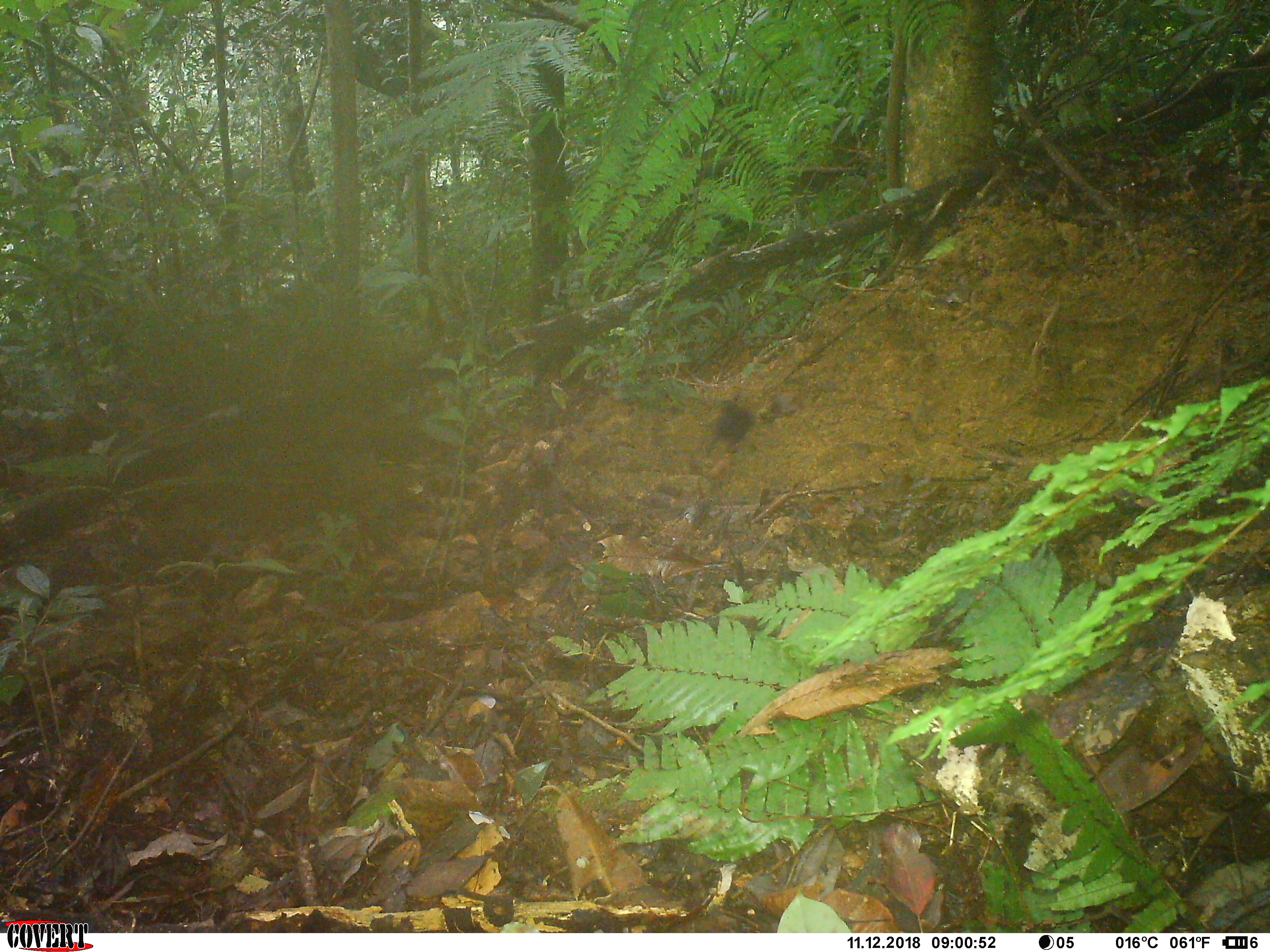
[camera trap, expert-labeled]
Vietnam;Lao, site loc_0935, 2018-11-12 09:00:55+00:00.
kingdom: Animalia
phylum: Chordata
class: Mammalia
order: Artiodactyla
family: Suidae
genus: Sus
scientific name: Sus scrofa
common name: eurasian wild pig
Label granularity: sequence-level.